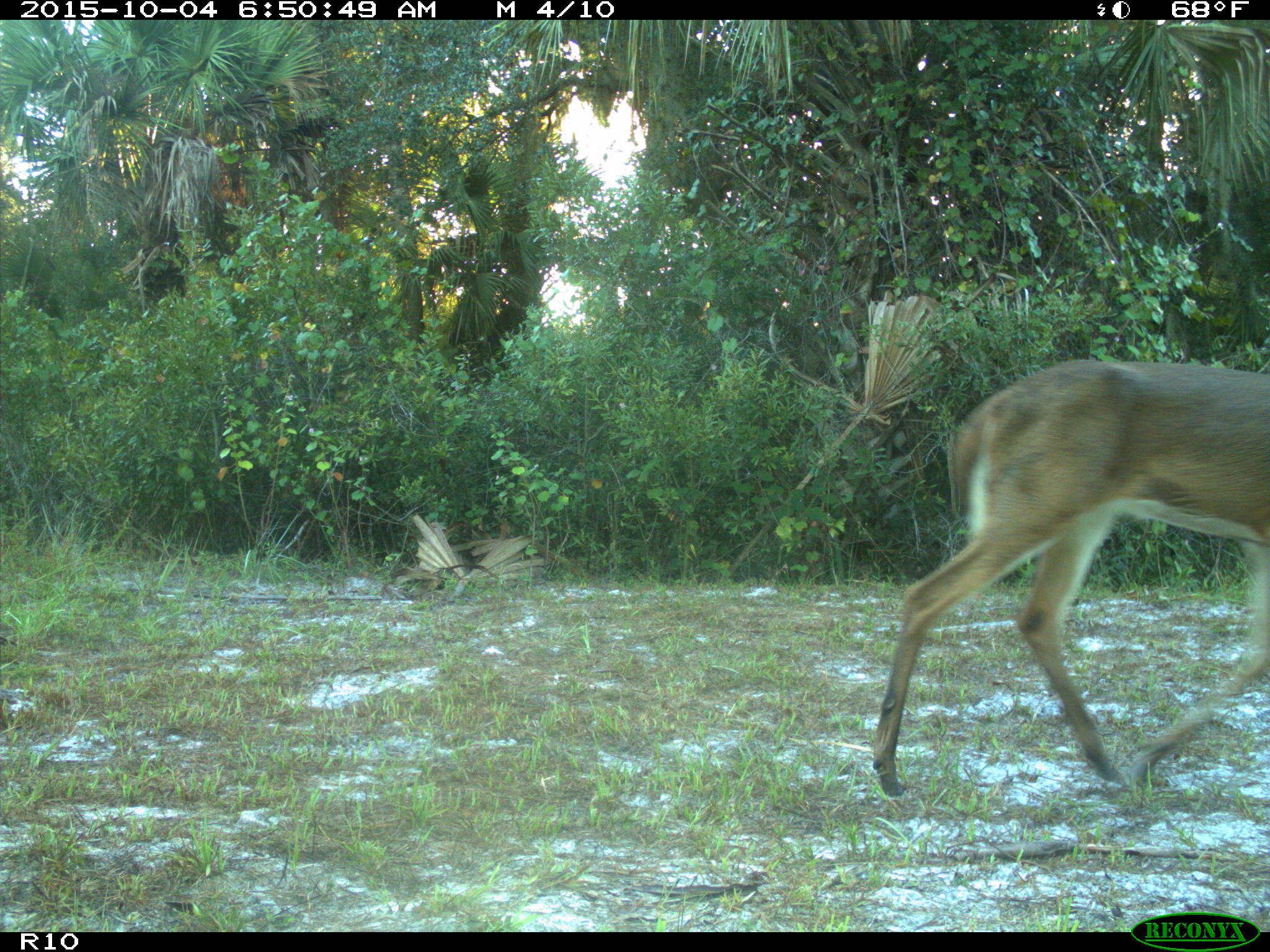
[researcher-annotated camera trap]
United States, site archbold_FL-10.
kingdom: Animalia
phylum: Chordata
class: Mammalia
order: Artiodactyla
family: Cervidae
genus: Odocoileus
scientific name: Odocoileus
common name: deer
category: unidentified deer